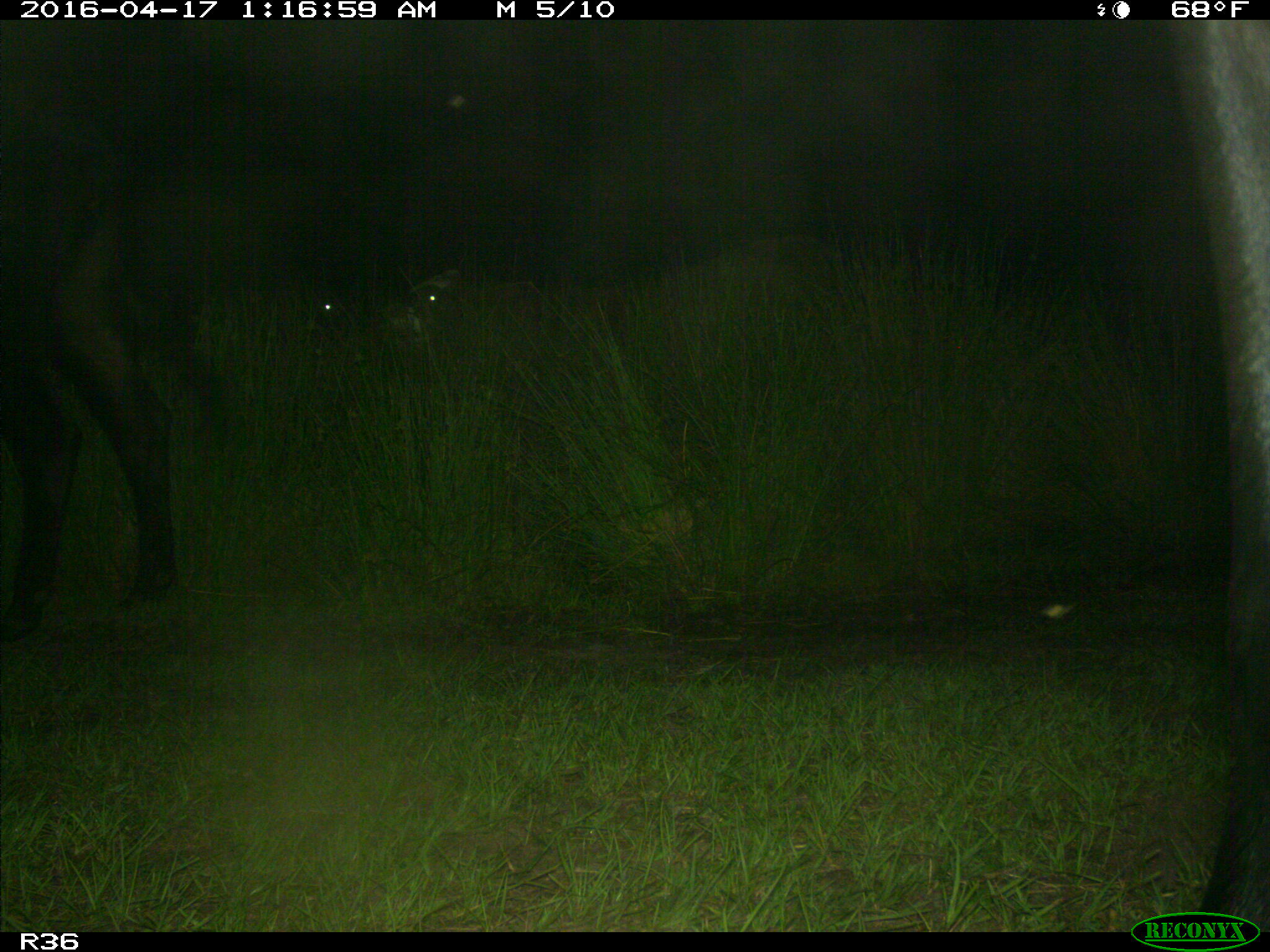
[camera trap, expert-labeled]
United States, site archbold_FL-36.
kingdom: Animalia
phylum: Chordata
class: Mammalia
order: Artiodactyla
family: Bovidae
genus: Bos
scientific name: Bos taurus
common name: domestic cow